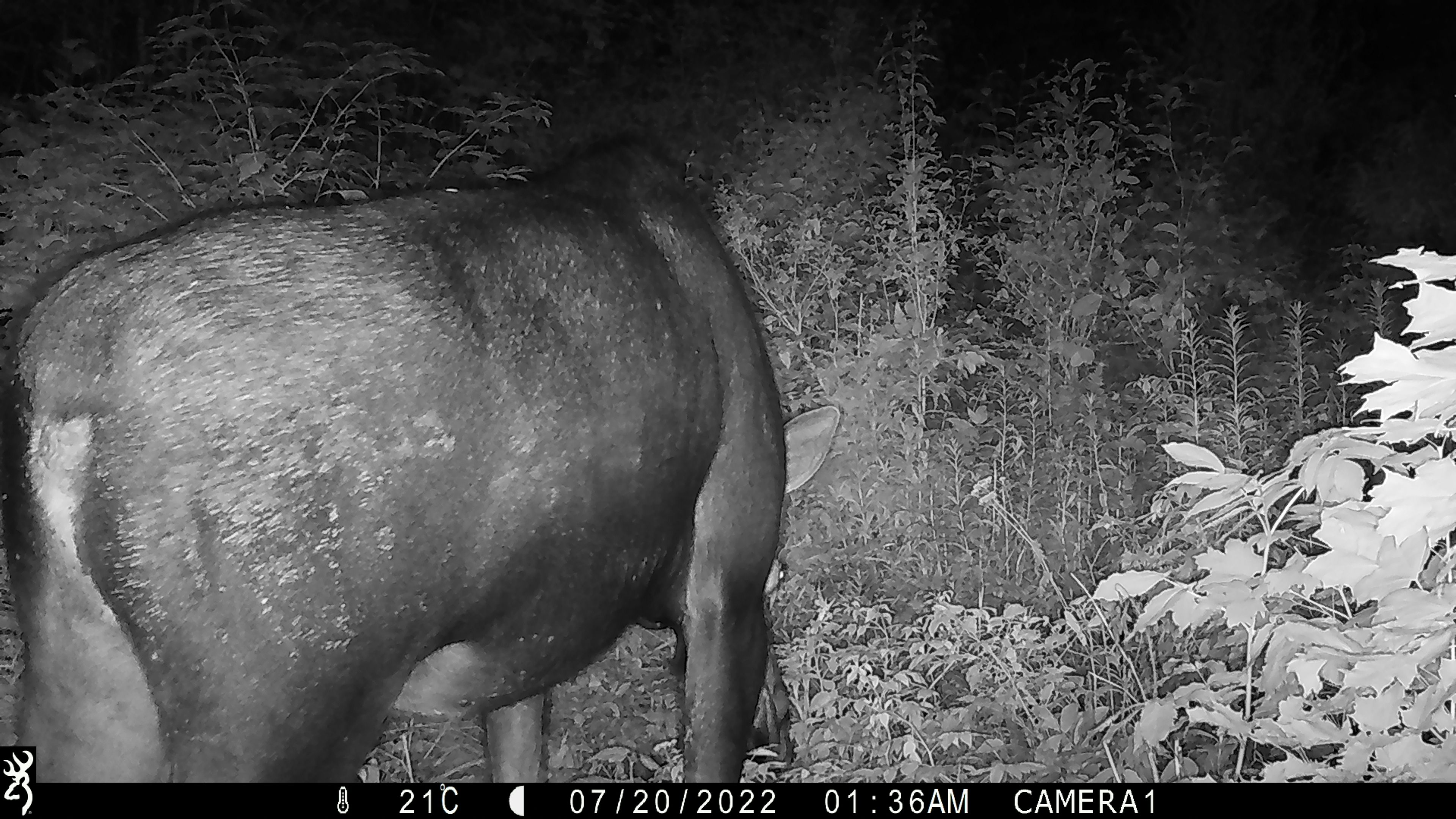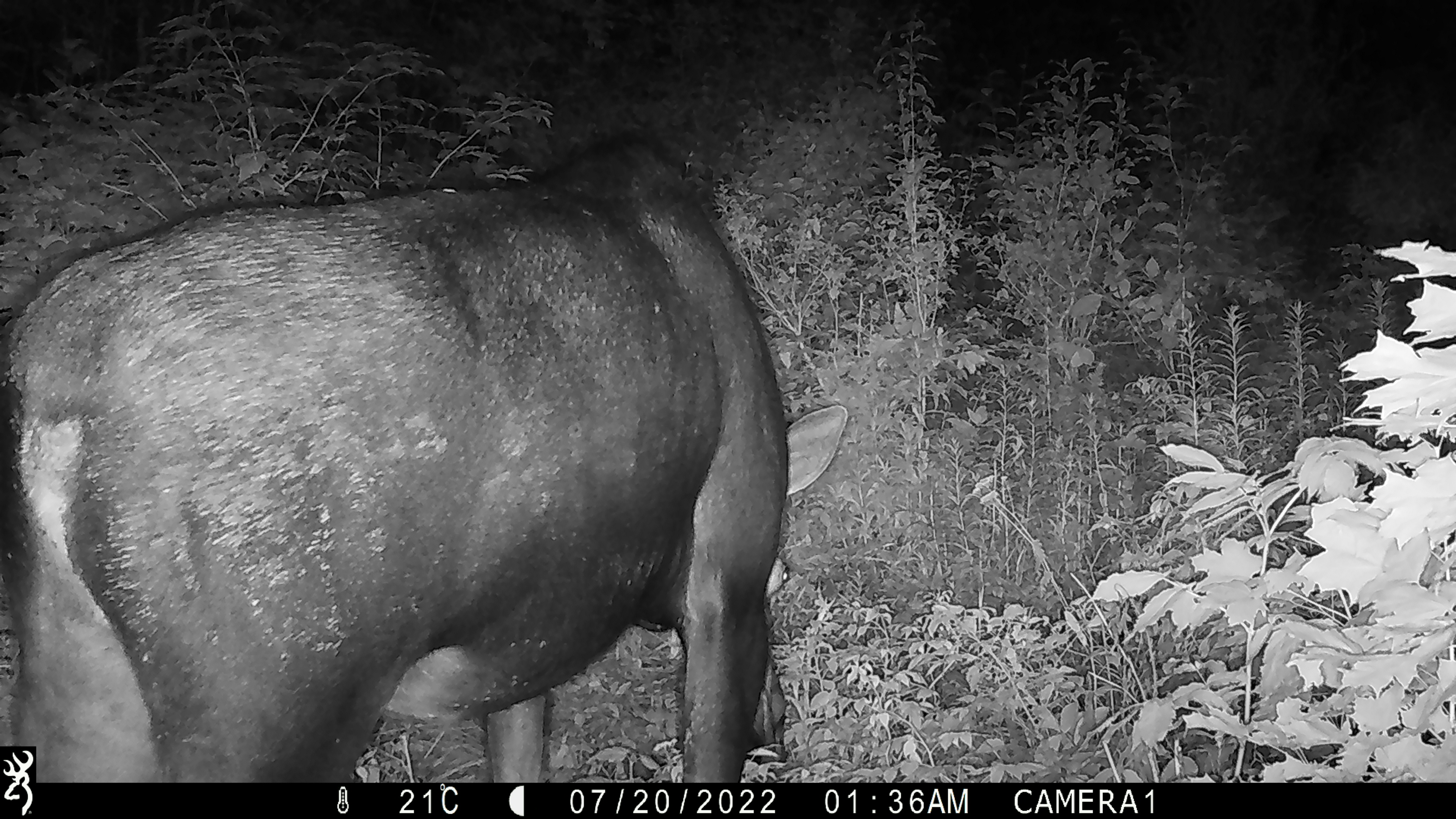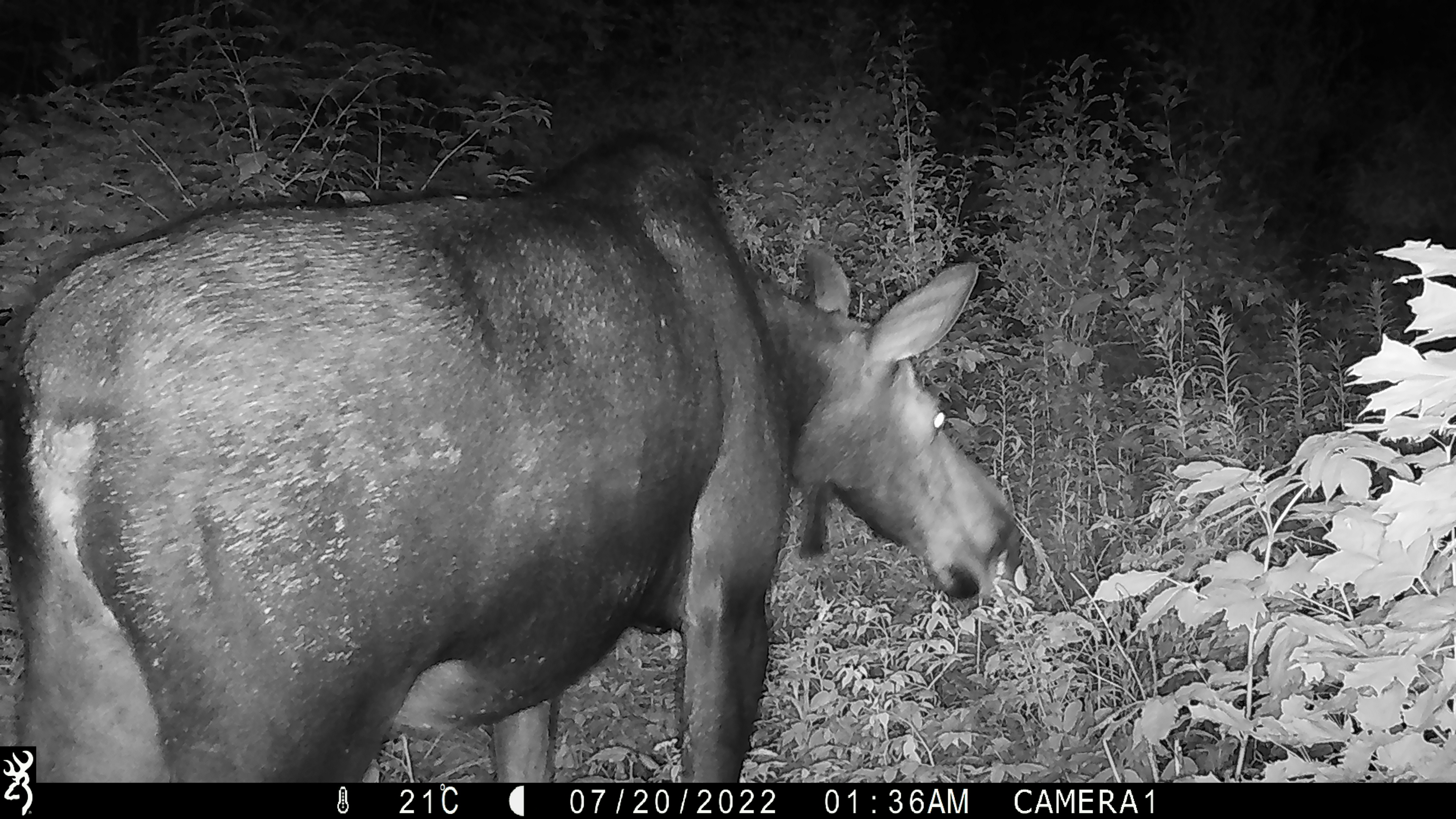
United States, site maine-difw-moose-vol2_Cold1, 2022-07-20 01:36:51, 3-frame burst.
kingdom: Animalia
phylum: Chordata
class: Mammalia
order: Artiodactyla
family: Cervidae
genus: Alces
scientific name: Alces alces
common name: moose